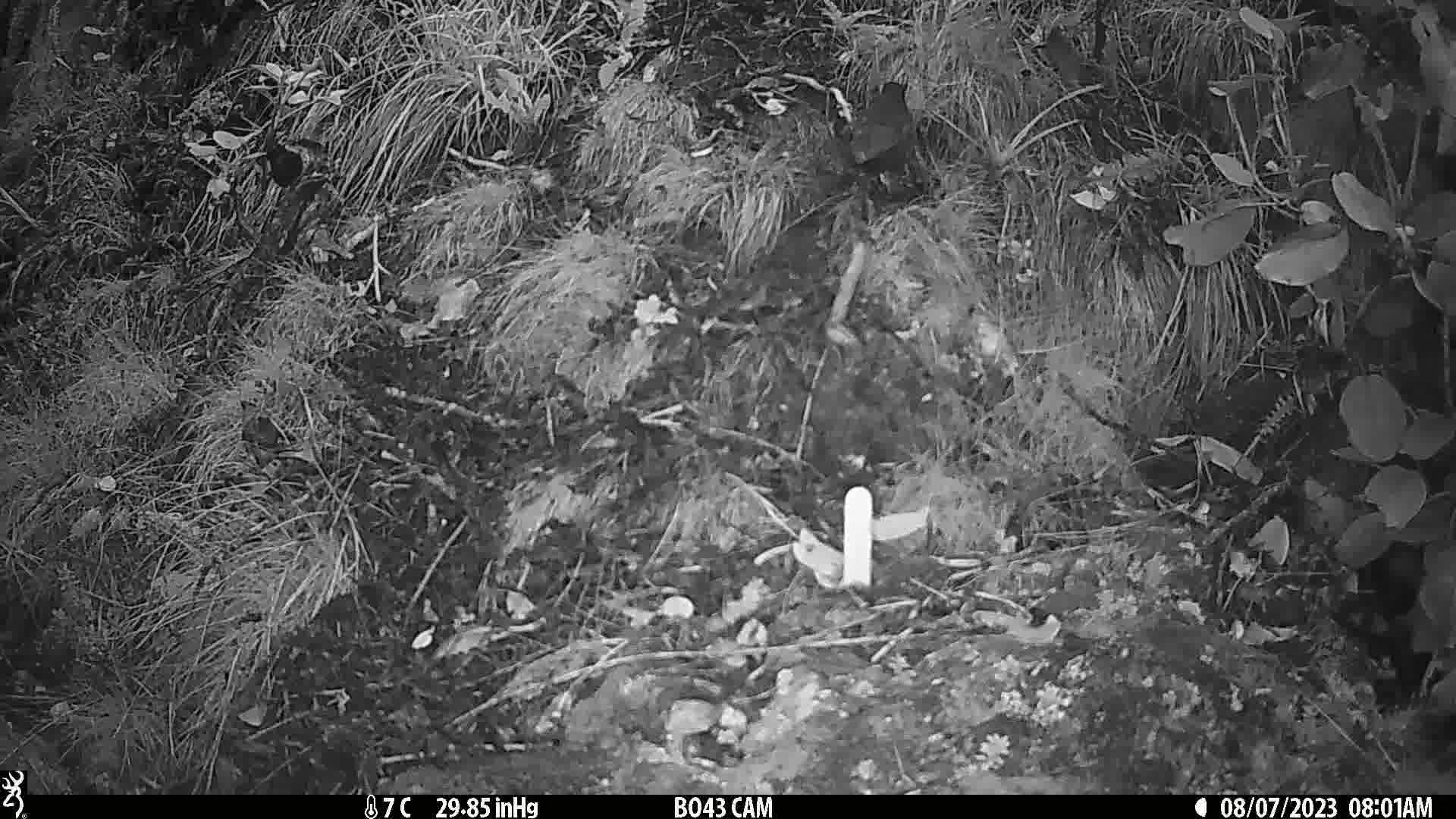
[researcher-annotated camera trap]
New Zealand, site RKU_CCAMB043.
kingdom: Animalia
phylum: Chordata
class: Aves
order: Passeriformes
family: Turdidae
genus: Turdus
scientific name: Turdus merula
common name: eurasian blackbird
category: blackbird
Blackbird (eurasian blackbird) (Turdus merula).